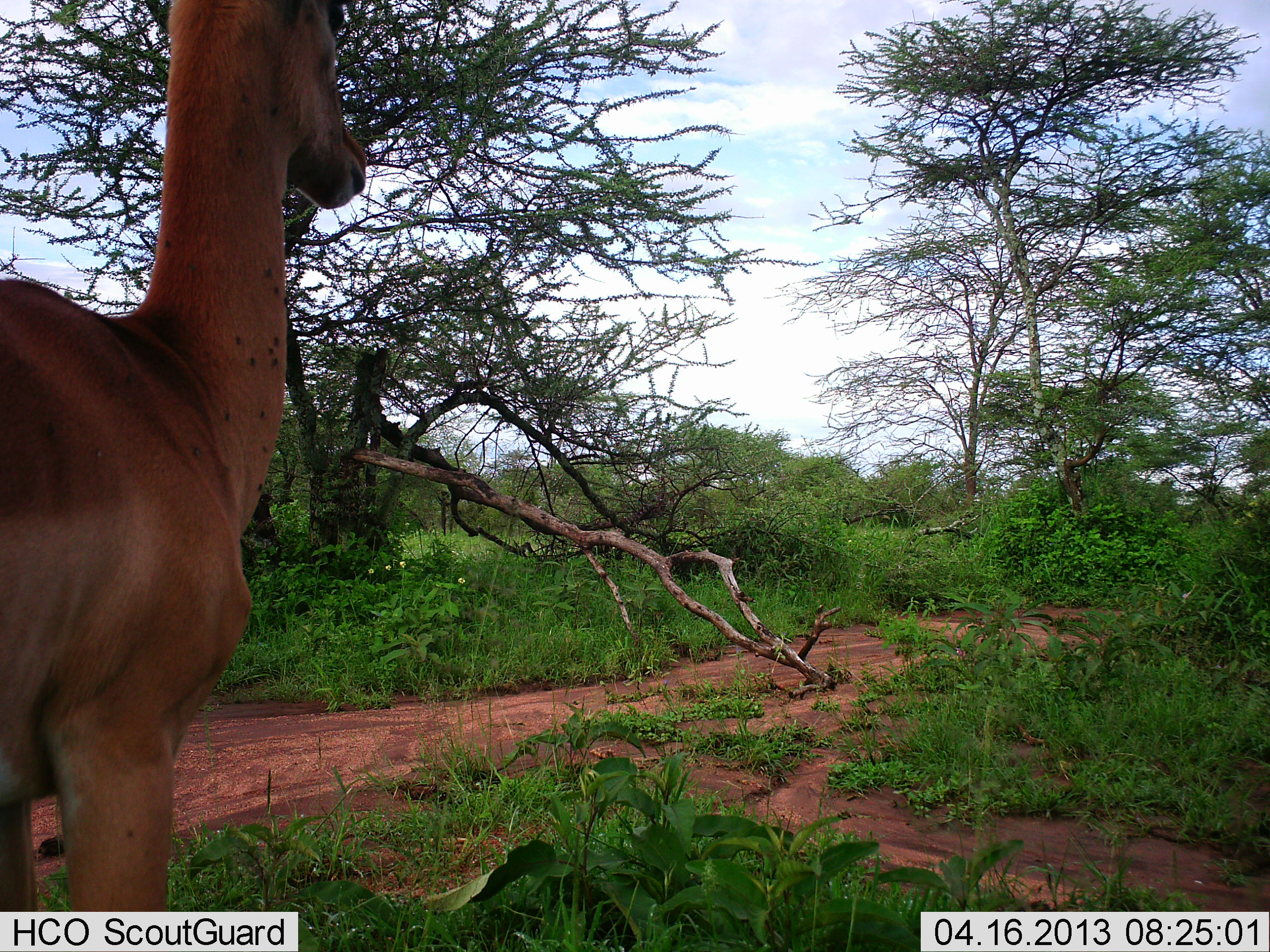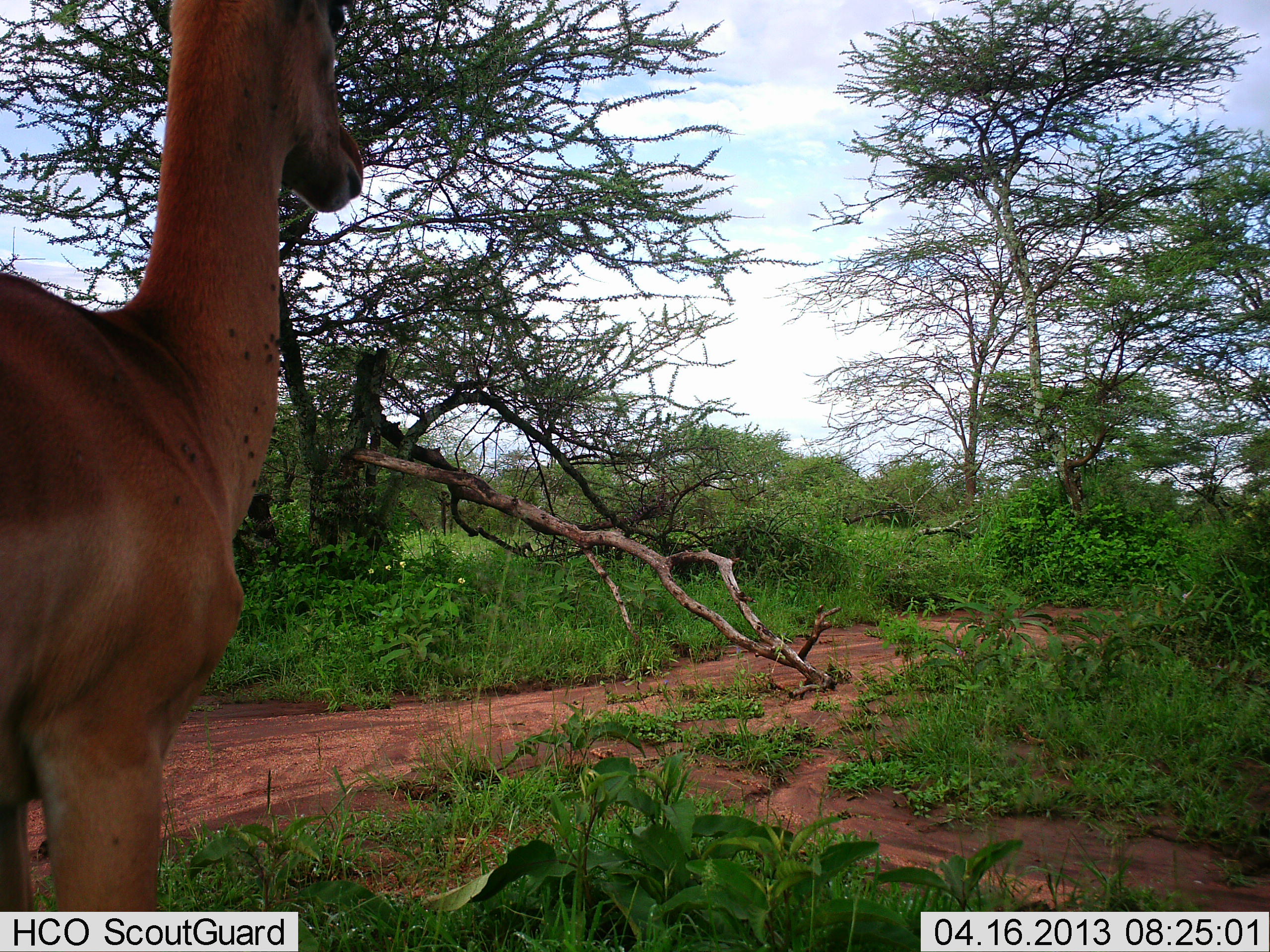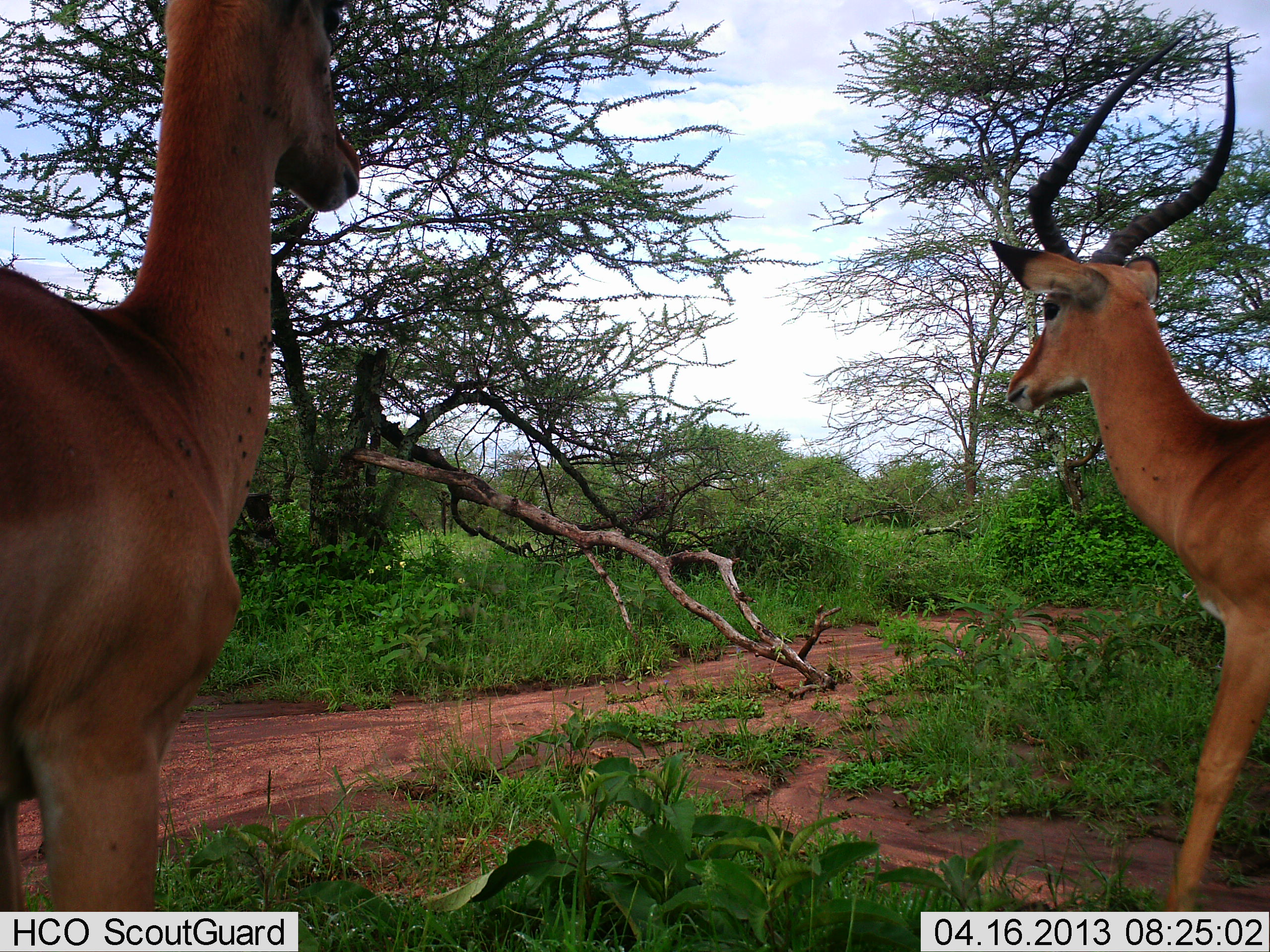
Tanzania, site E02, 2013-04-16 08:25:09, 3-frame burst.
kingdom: Animalia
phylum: Chordata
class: Mammalia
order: Artiodactyla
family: Bovidae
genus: Aepyceros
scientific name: Aepyceros melampus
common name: impala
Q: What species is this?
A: Impala (Aepyceros melampus).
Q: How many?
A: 2.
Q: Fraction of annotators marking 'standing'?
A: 80%.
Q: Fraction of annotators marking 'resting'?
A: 0%.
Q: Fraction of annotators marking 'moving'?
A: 100%.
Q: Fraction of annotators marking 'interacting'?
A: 0%.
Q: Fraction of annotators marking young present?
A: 0%.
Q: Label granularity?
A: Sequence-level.